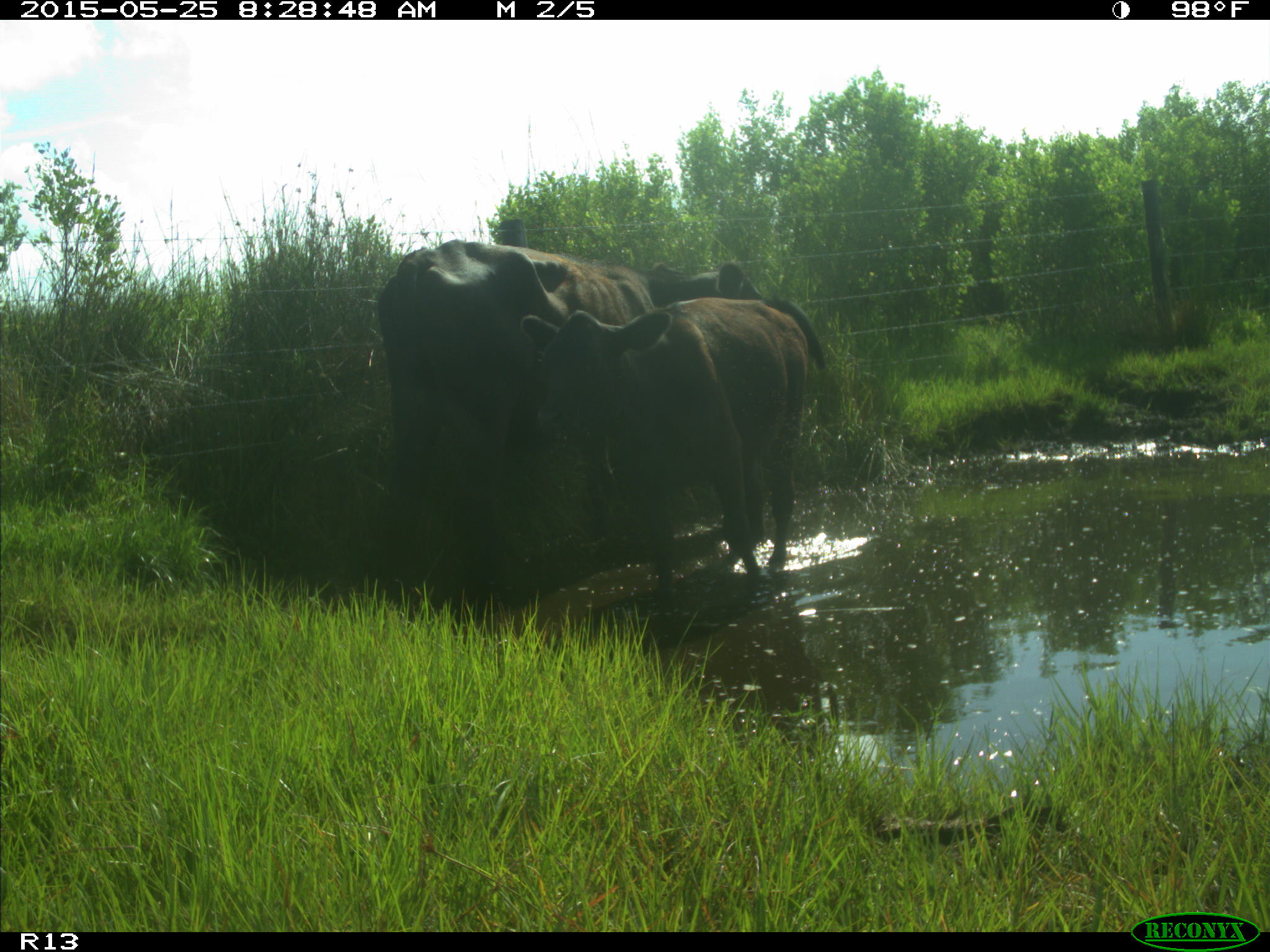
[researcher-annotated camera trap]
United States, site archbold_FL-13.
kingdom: Animalia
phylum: Chordata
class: Mammalia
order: Artiodactyla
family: Bovidae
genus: Bos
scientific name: Bos taurus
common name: domestic cow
Bos taurus (domestic cow).